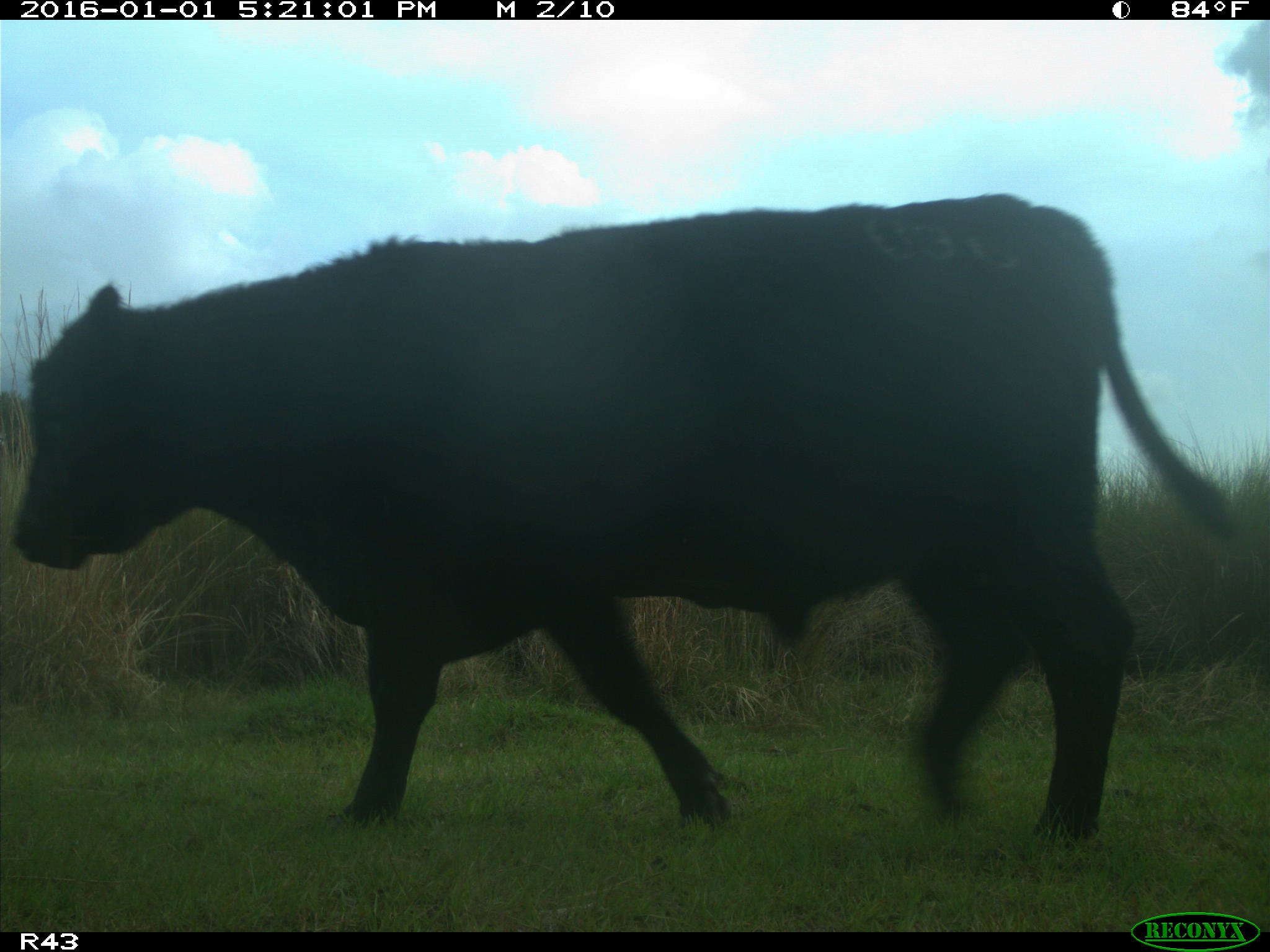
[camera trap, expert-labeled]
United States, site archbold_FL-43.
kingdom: Animalia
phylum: Chordata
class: Mammalia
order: Artiodactyla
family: Bovidae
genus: Bos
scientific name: Bos taurus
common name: domestic cow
Bos taurus (domestic cow).